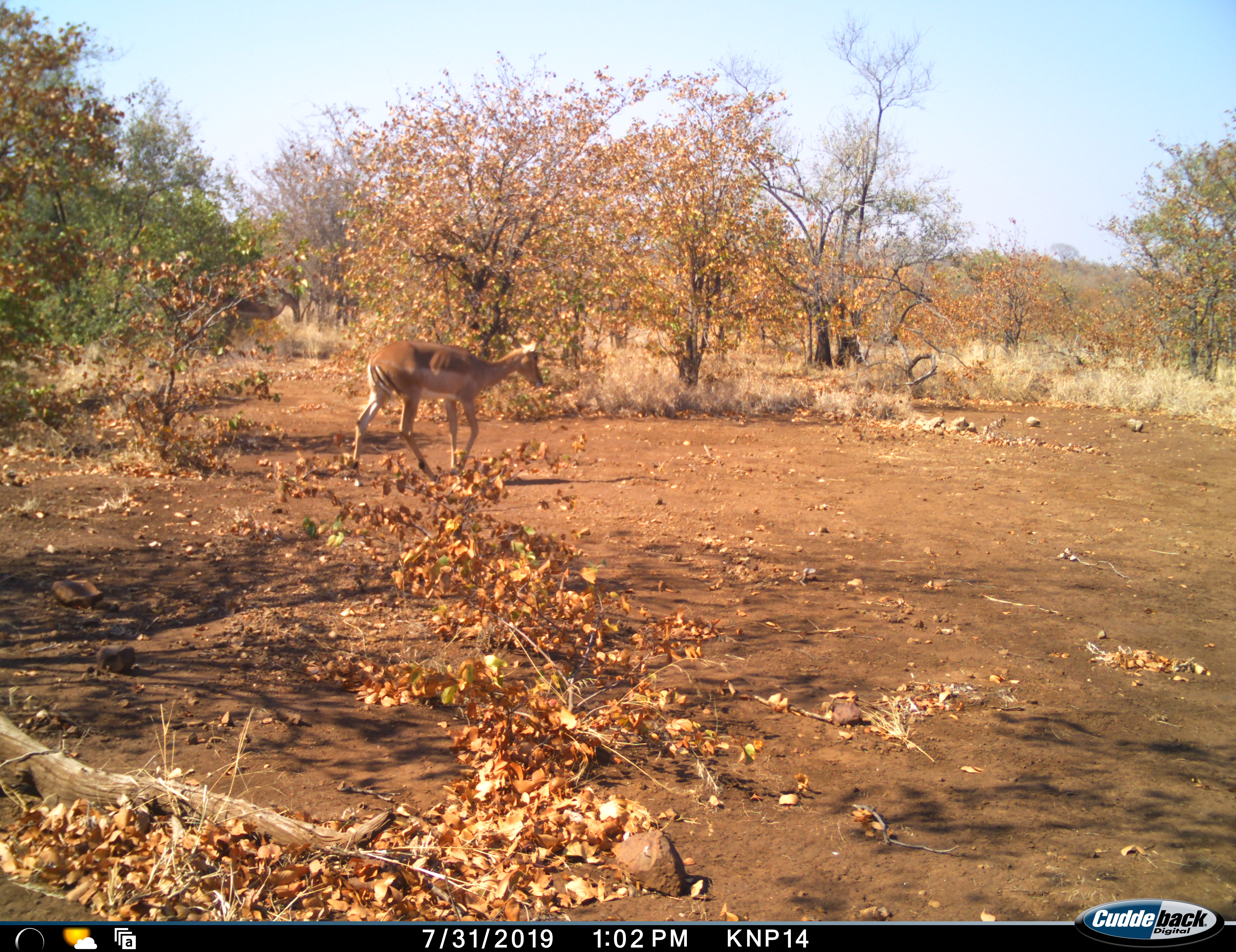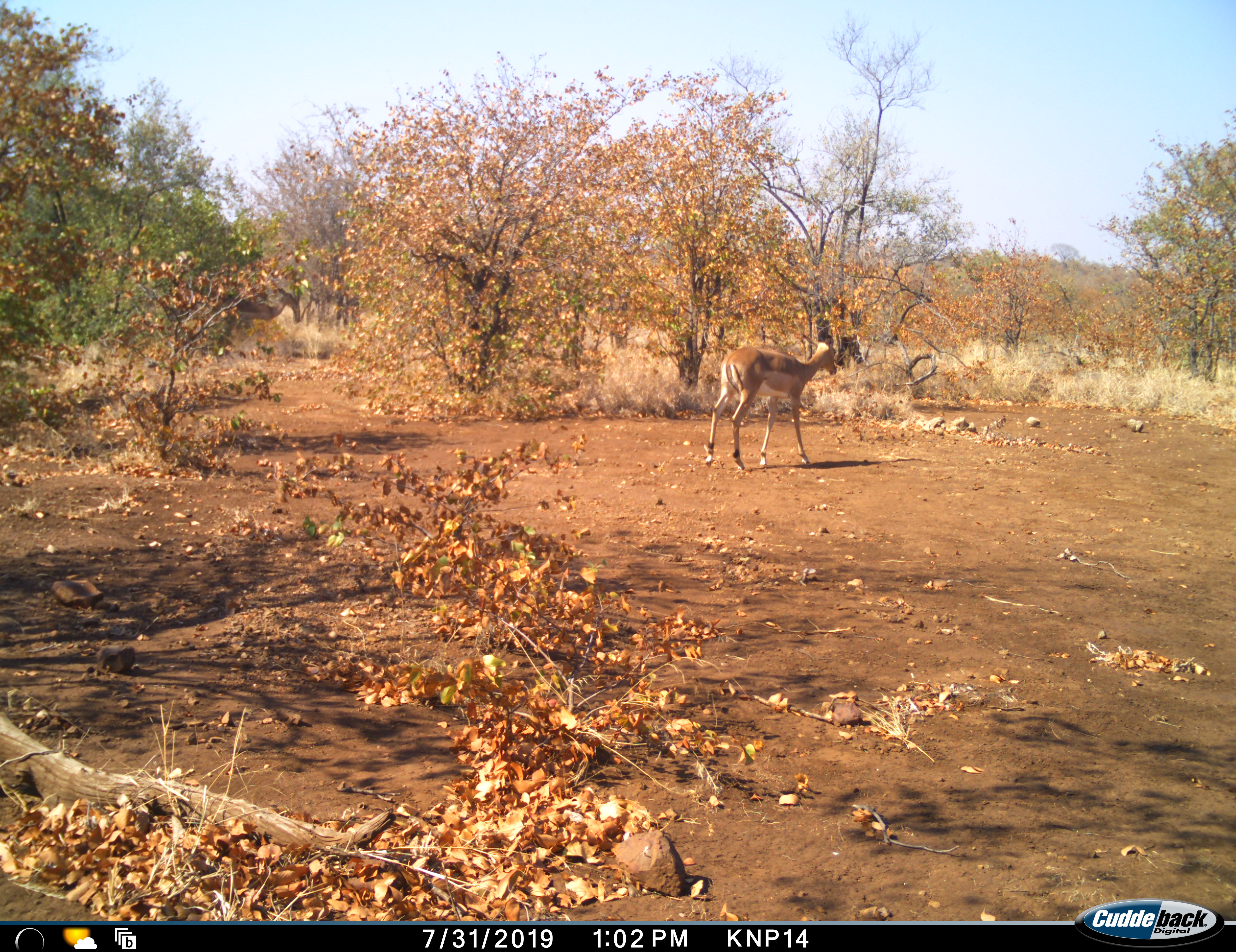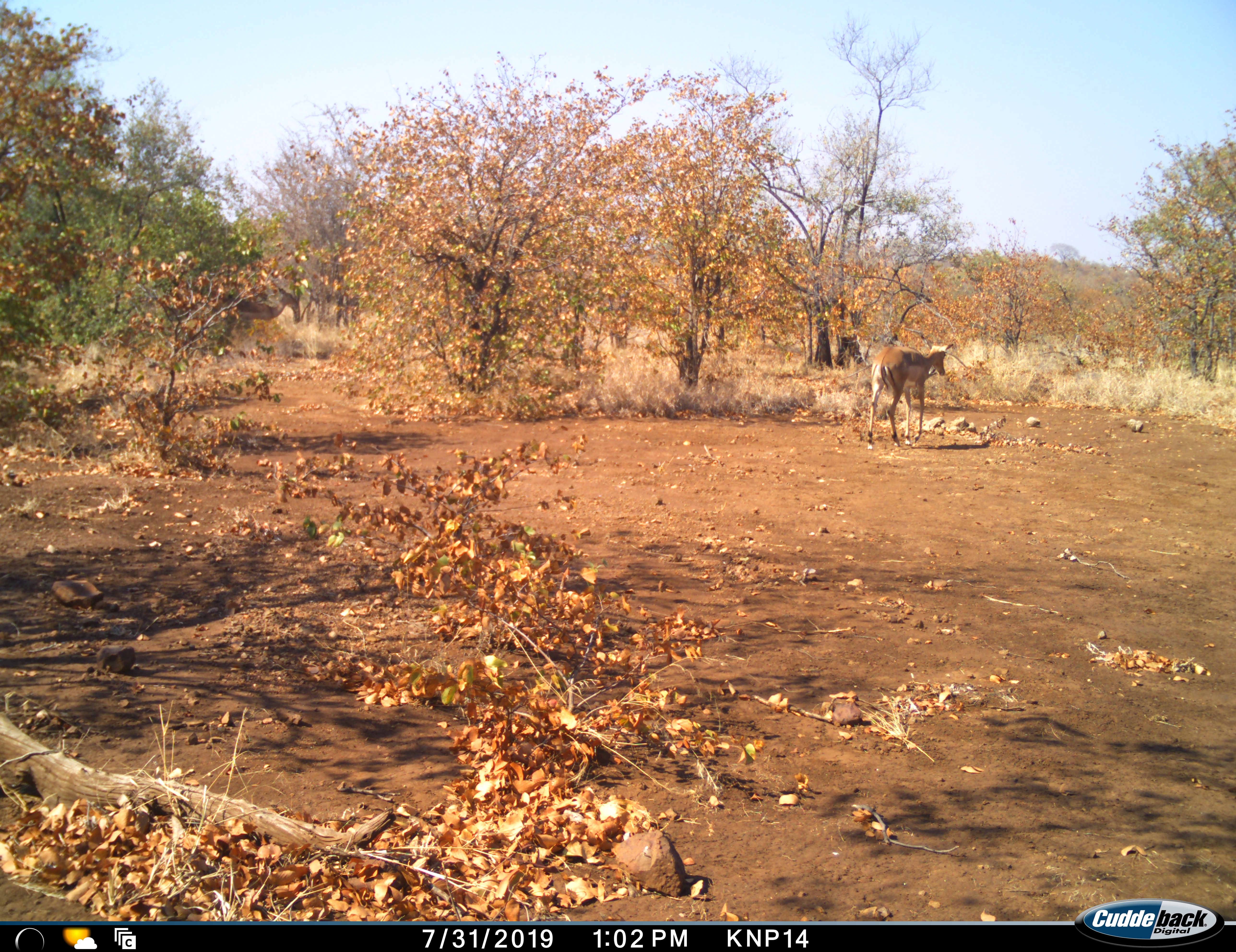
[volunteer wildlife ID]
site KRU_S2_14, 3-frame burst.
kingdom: Animalia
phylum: Chordata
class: Mammalia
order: Artiodactyla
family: Bovidae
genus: Aepyceros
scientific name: Aepyceros melampus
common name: impala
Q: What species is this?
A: Impala (Aepyceros melampus).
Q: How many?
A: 1.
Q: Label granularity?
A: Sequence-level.